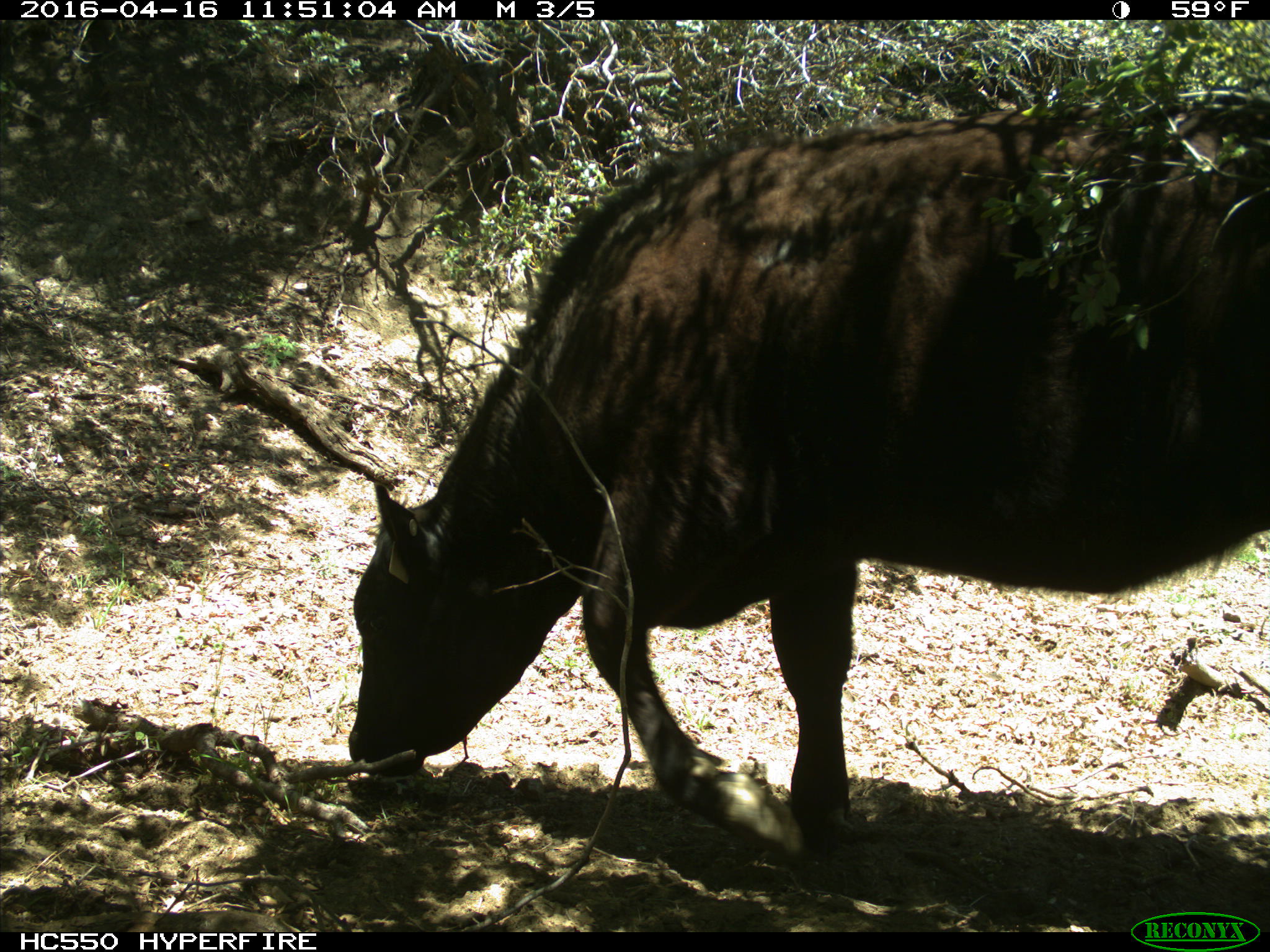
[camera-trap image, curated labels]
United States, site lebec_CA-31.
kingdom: Animalia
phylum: Chordata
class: Mammalia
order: Artiodactyla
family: Bovidae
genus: Bos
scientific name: Bos taurus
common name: domestic cow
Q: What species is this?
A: Bos taurus (domestic cow).